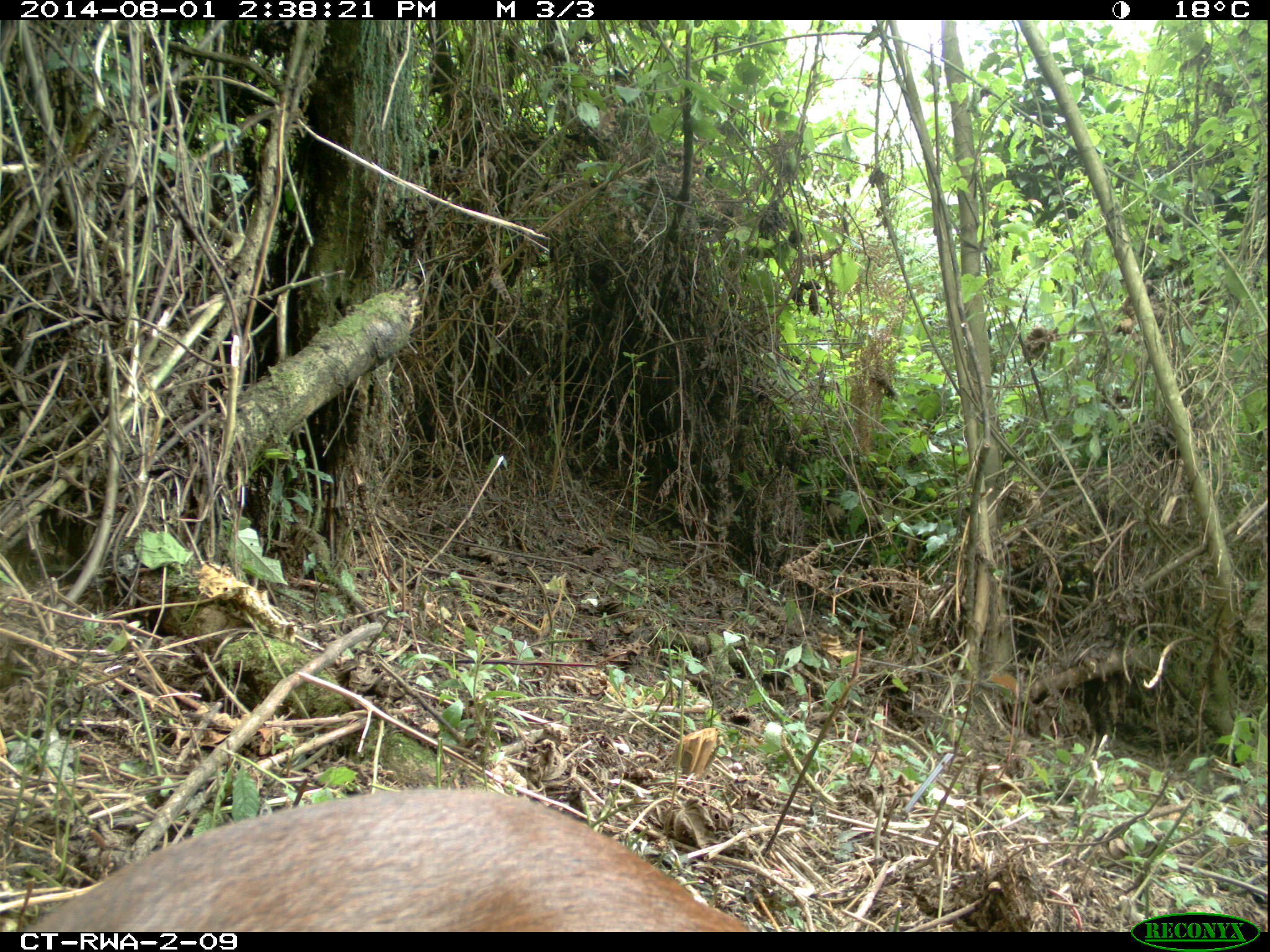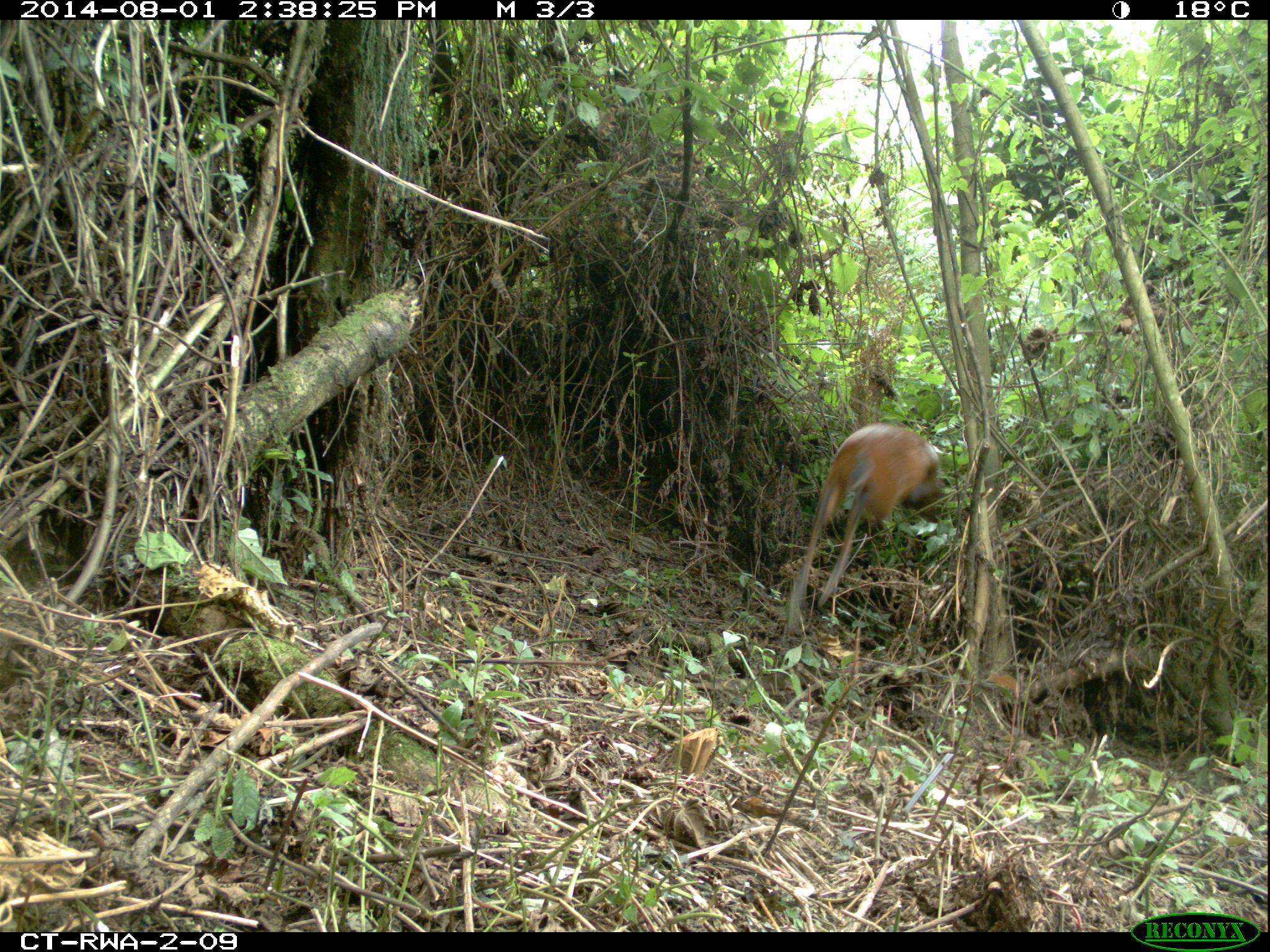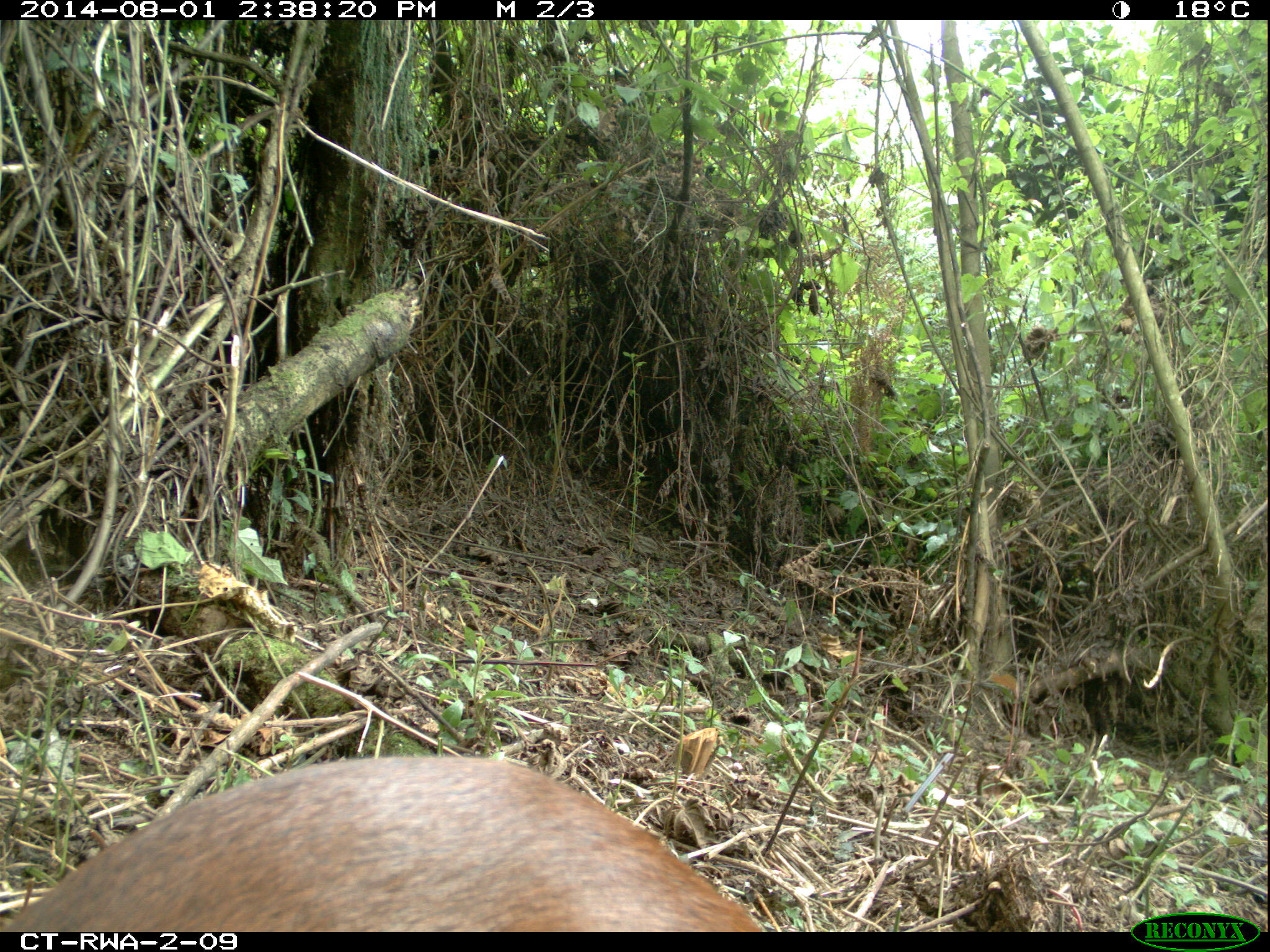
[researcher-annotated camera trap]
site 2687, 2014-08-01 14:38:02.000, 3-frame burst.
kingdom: Animalia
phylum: Chordata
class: Mammalia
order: Artiodactyla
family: Bovidae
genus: Cephalophus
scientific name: Cephalophus nigrifrons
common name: black-fronted duiker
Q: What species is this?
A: Cephalophus nigrifrons (black-fronted duiker).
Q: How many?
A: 1.